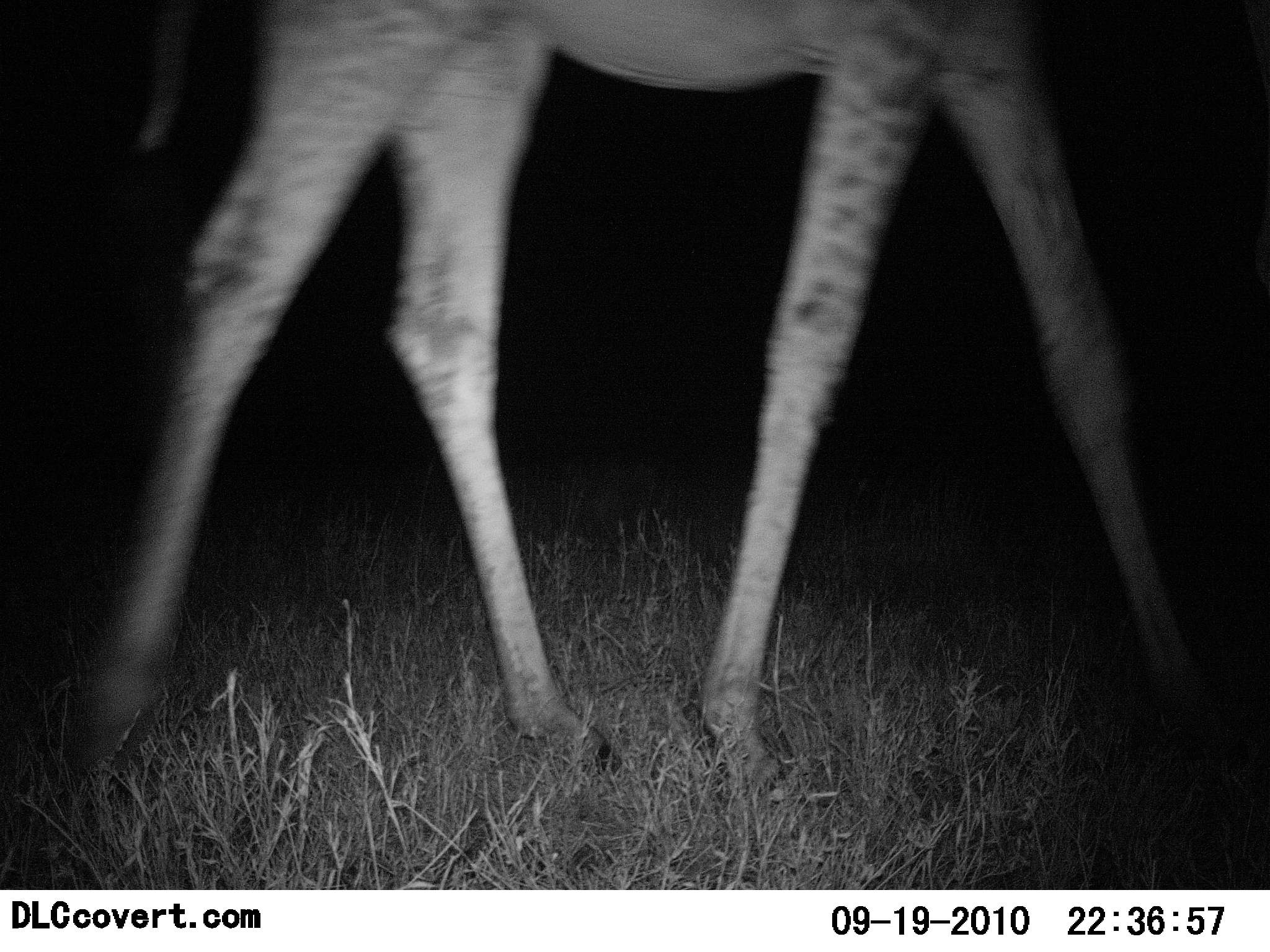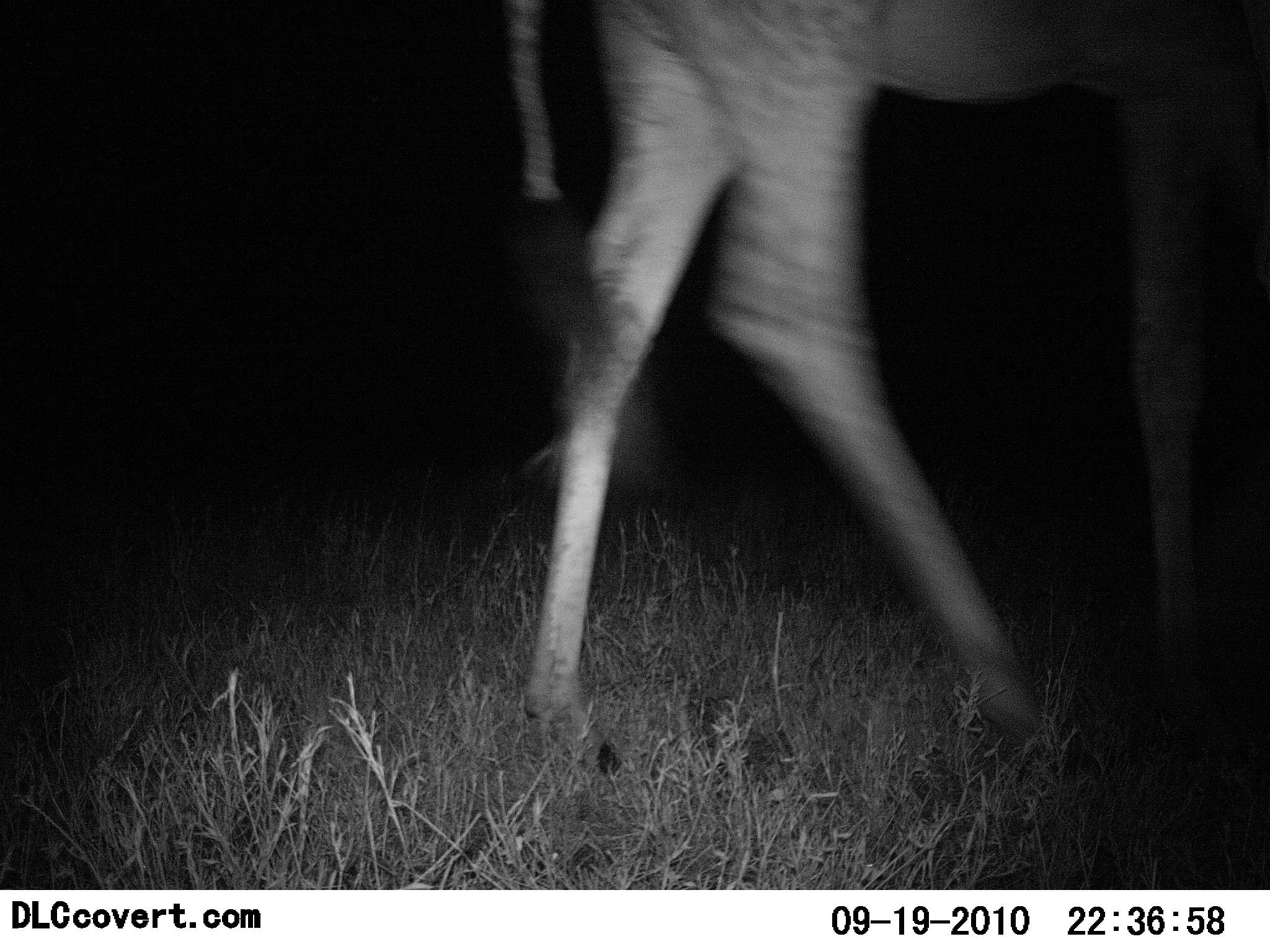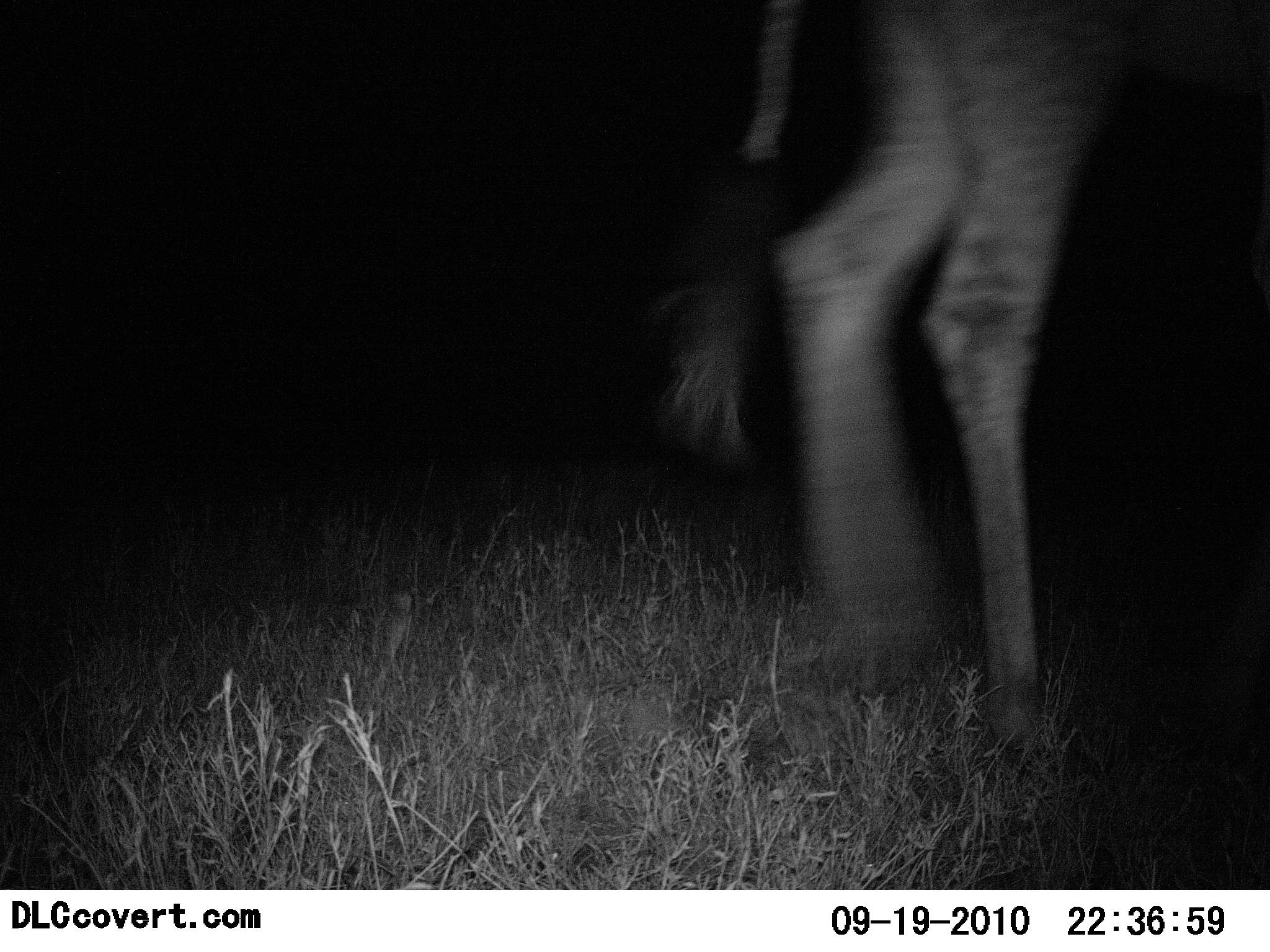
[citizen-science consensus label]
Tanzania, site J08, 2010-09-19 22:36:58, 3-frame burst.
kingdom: Animalia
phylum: Chordata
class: Mammalia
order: Artiodactyla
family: Giraffidae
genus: Giraffa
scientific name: Giraffa camelopardalis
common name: giraffe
Giraffe (Giraffa camelopardalis), count 1. Behavior (volunteer vote fractions): standing 0%, resting 0%, moving 100%, interacting 0%. Young present (vote fraction): 18%. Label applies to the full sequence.